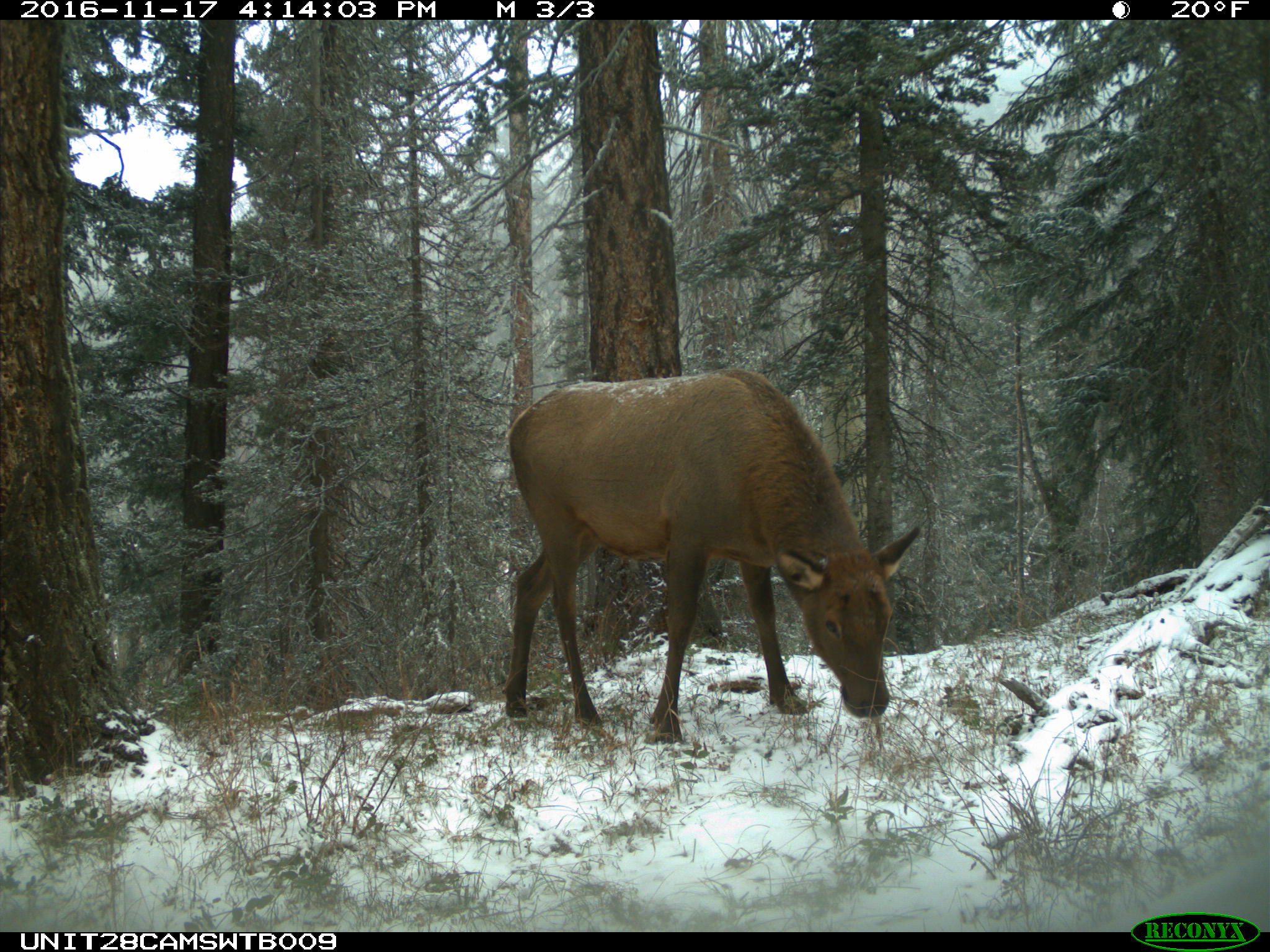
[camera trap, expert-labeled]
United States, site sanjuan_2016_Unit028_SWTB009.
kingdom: Animalia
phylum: Chordata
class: Mammalia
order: Artiodactyla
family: Cervidae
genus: Cervus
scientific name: Cervus elaphus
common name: red deer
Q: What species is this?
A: Cervus elaphus (red deer).